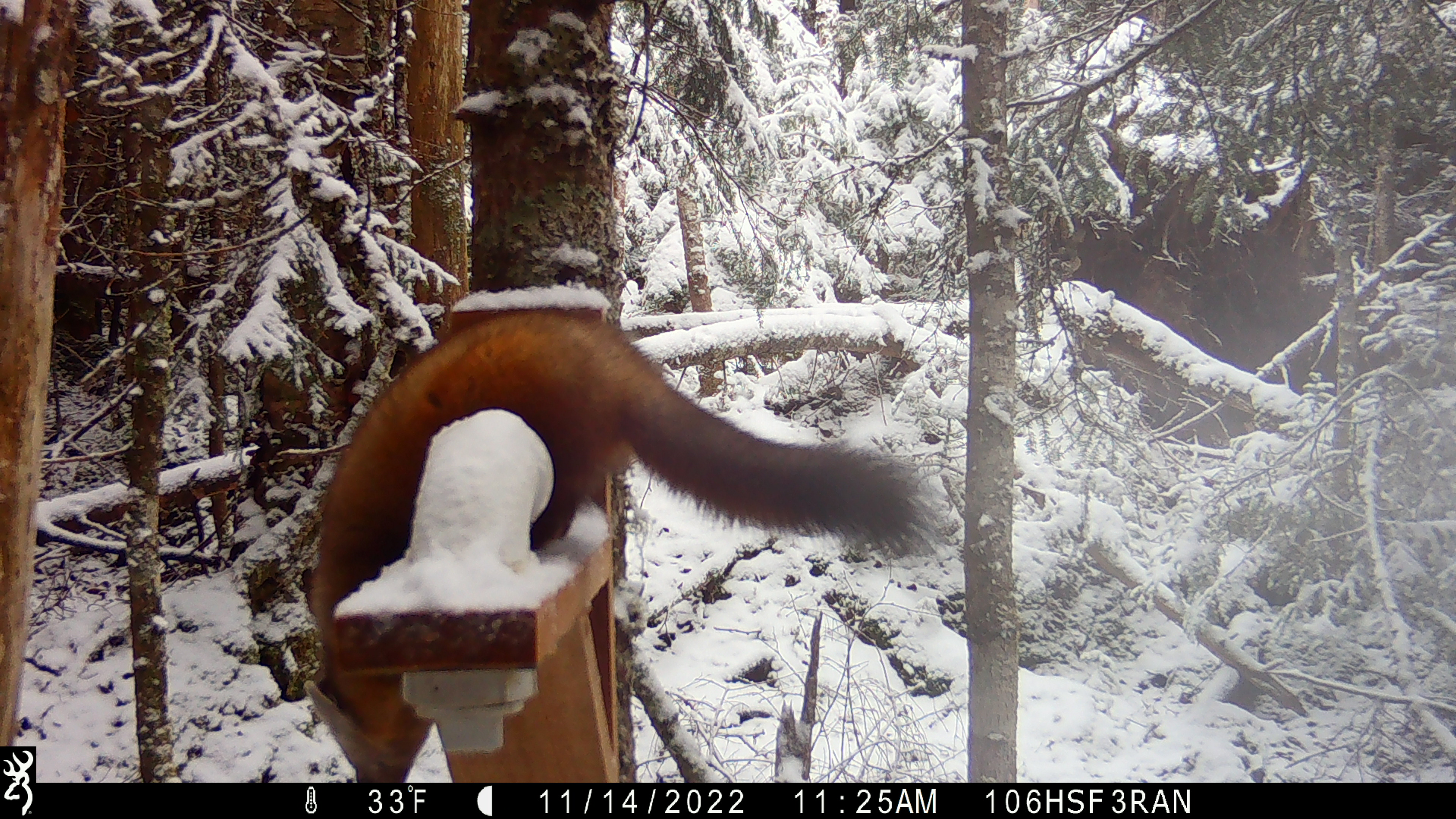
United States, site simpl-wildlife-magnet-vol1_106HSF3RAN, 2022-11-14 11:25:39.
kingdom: Animalia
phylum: Chordata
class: Mammalia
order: Carnivora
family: Mustelidae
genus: Martes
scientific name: Martes americana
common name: american marten